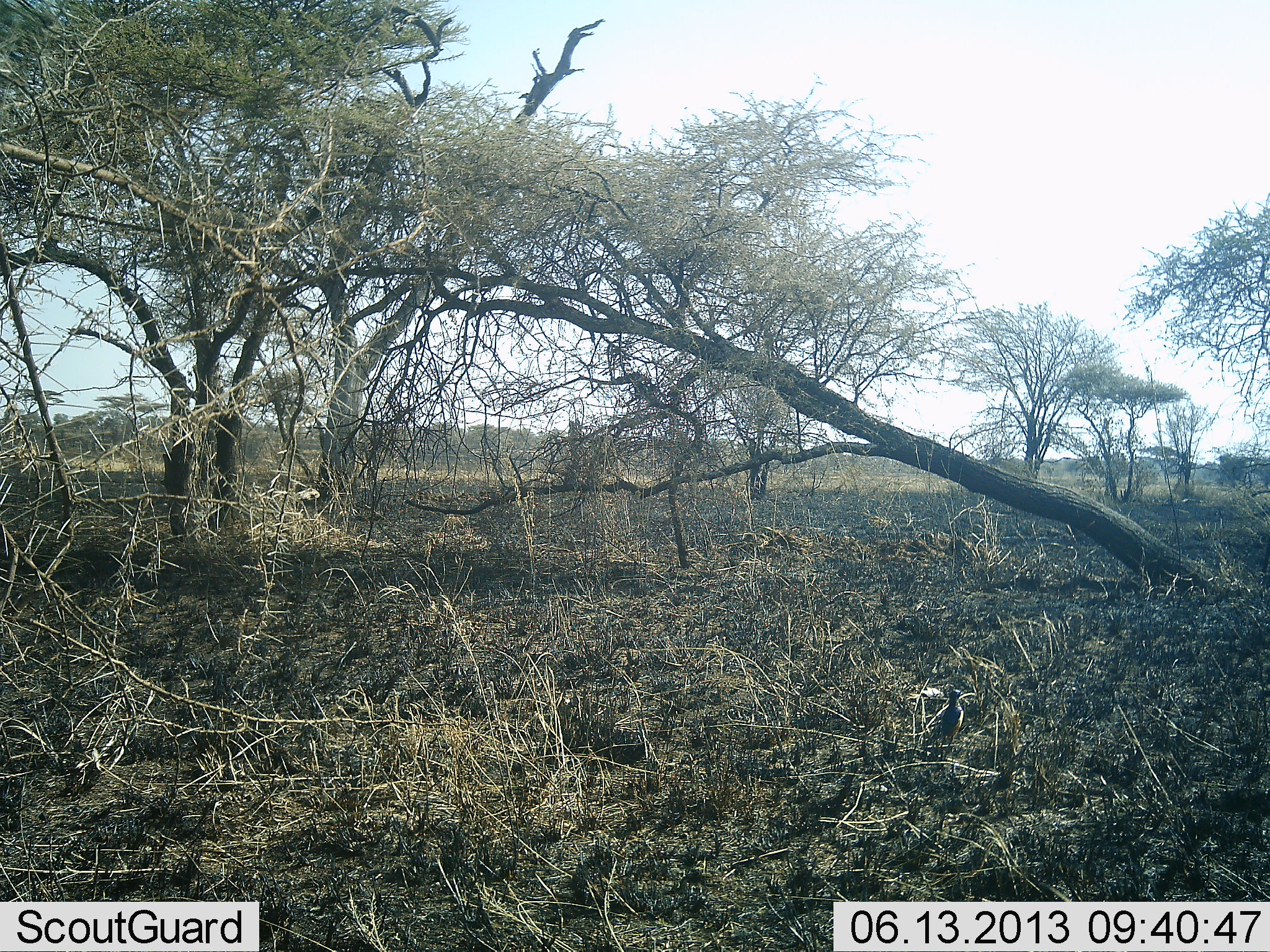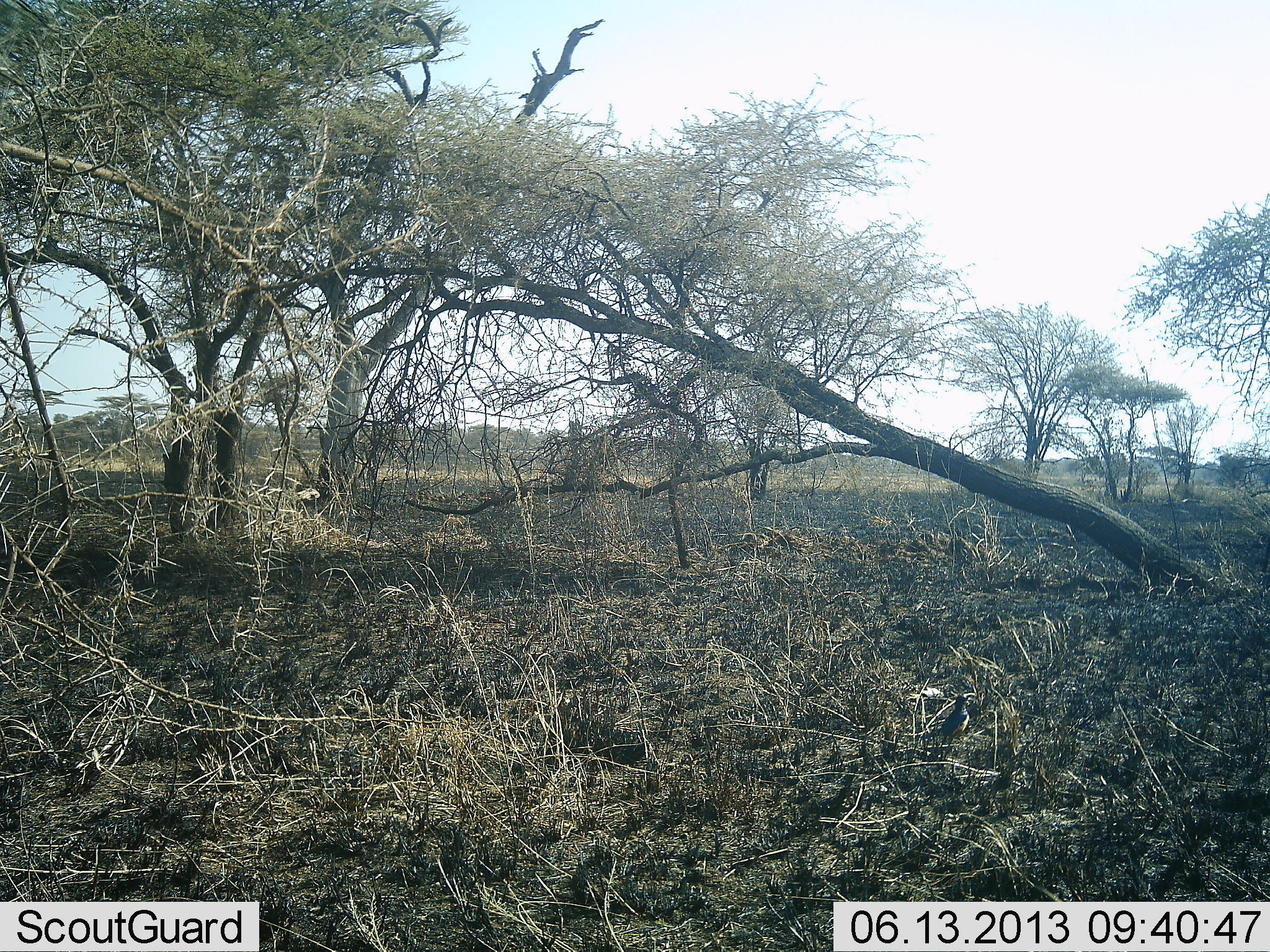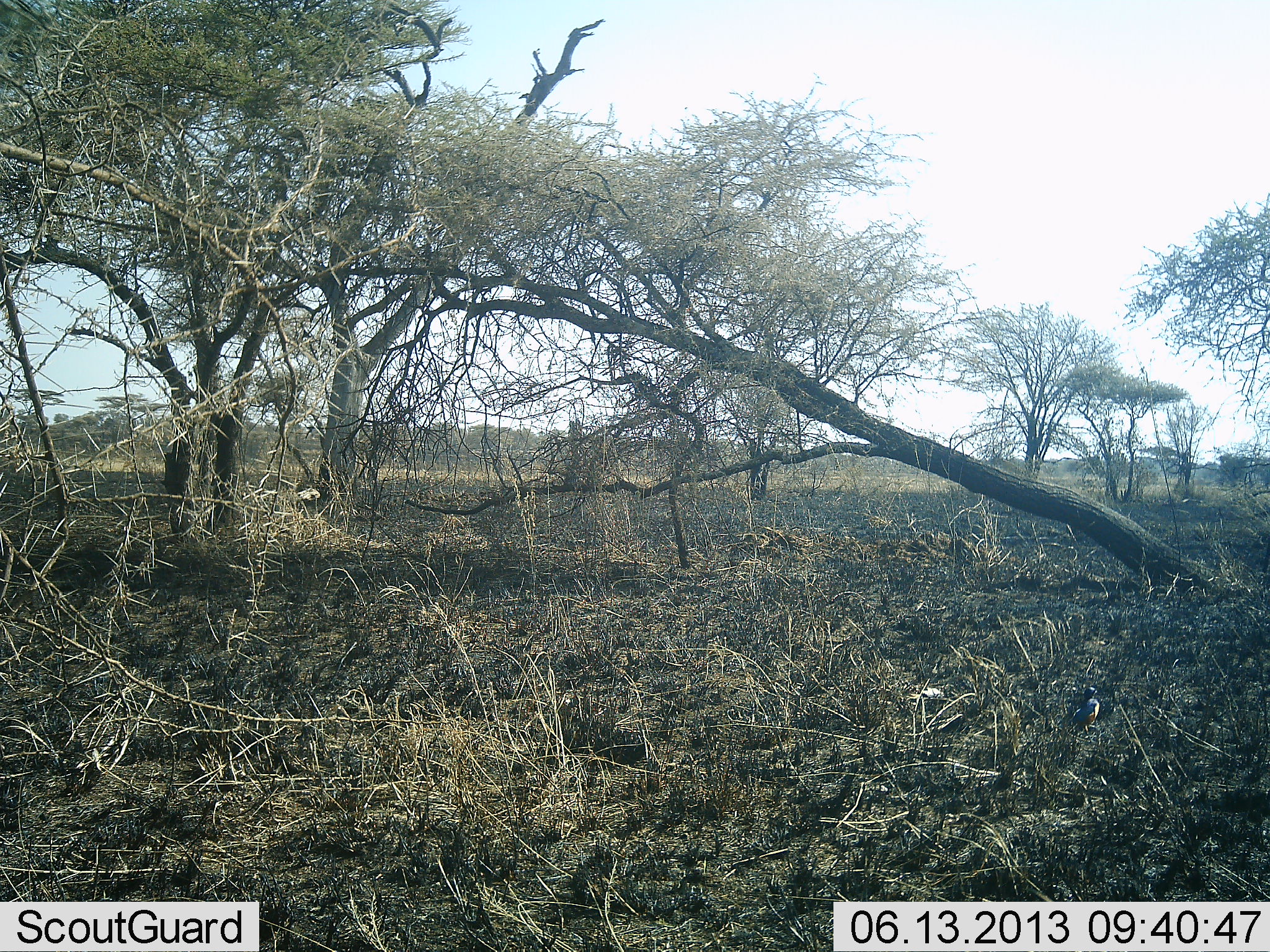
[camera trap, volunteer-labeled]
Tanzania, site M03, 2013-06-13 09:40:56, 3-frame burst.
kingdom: Animalia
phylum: Chordata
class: Aves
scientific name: Aves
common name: bird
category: otherbird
Otherbird (bird) (Aves), count 1. Behavior (volunteer vote fractions): standing 9%, resting 0%, moving 91%, interacting 0%. Young present (vote fraction): 0%. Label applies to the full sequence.